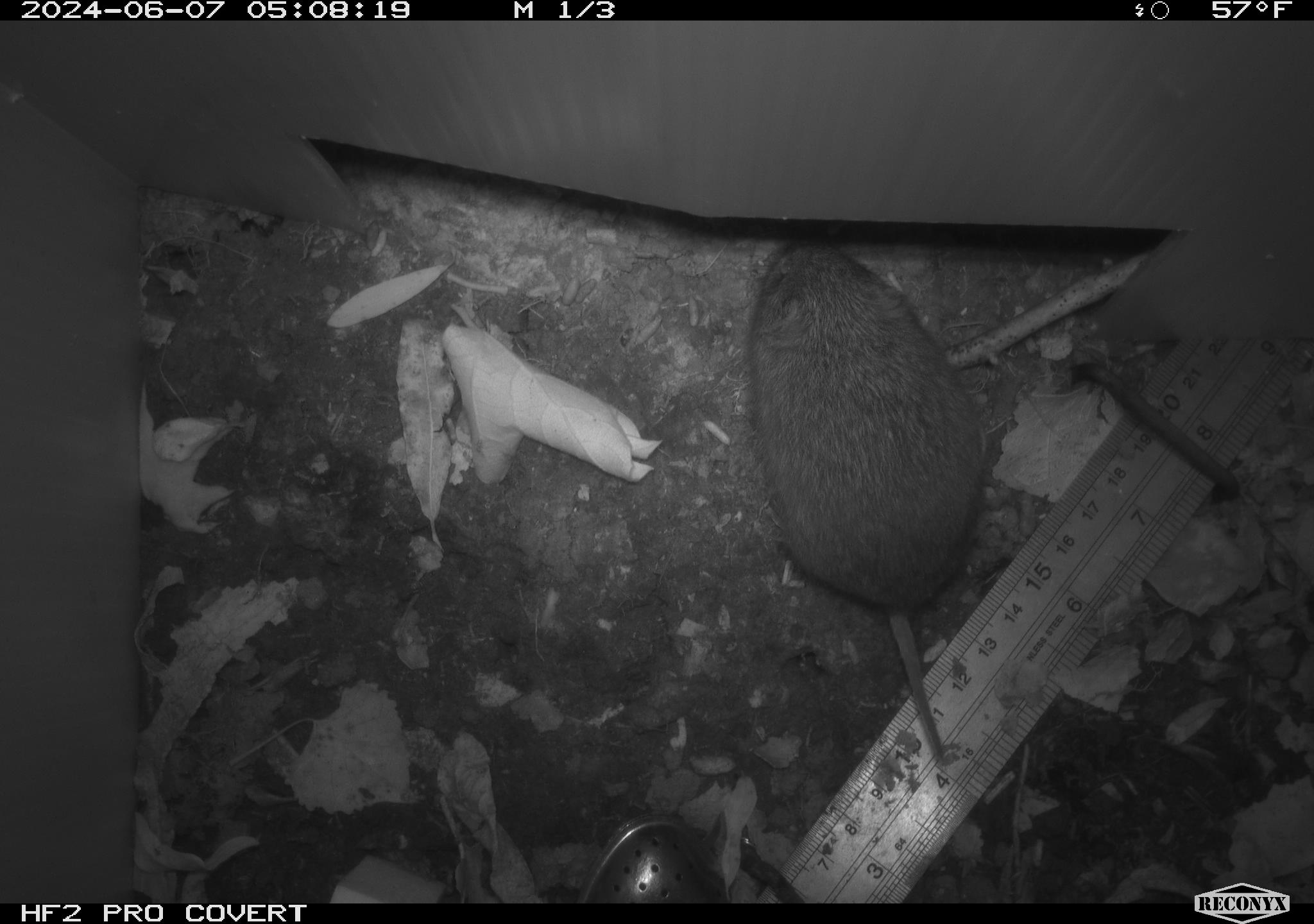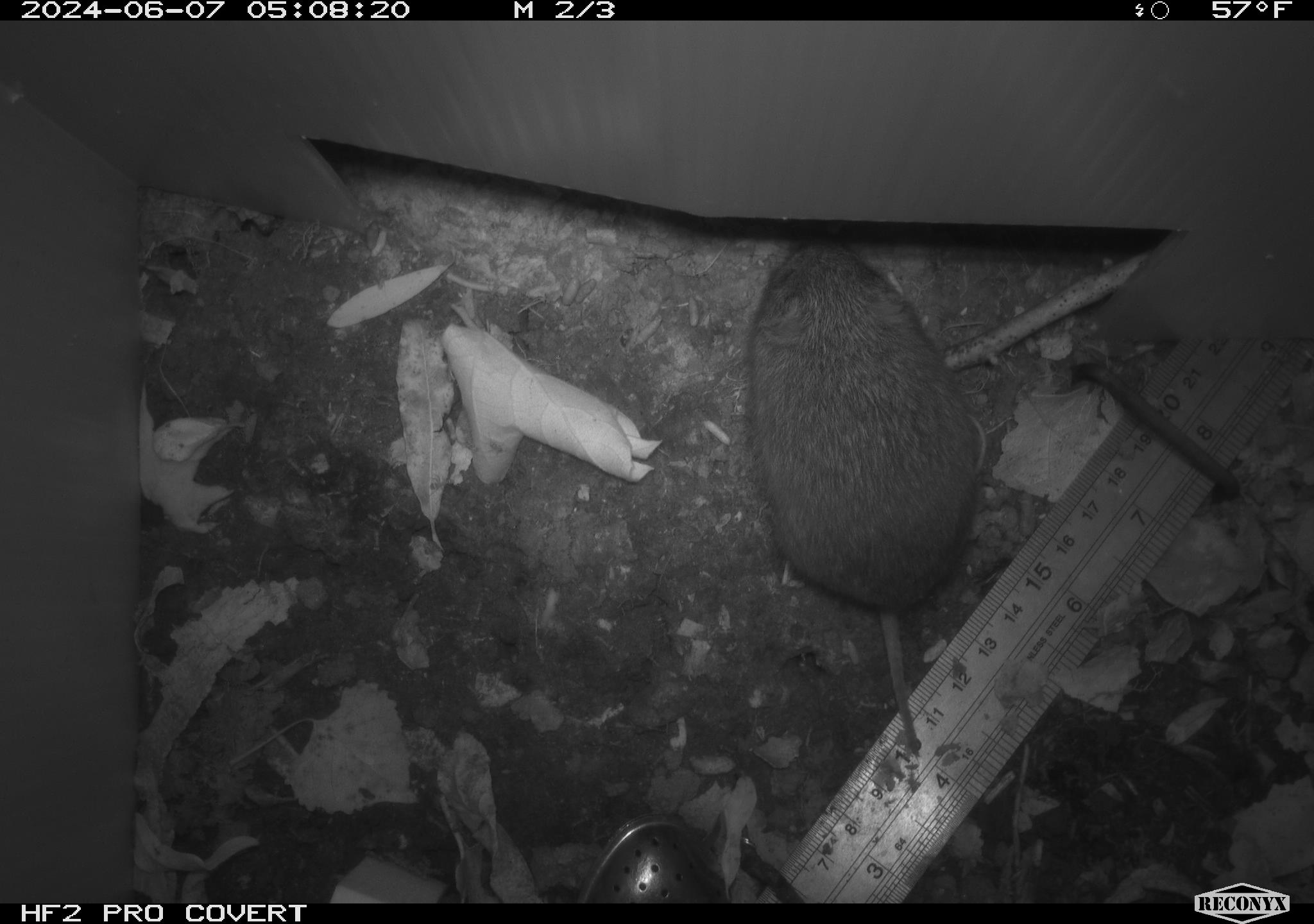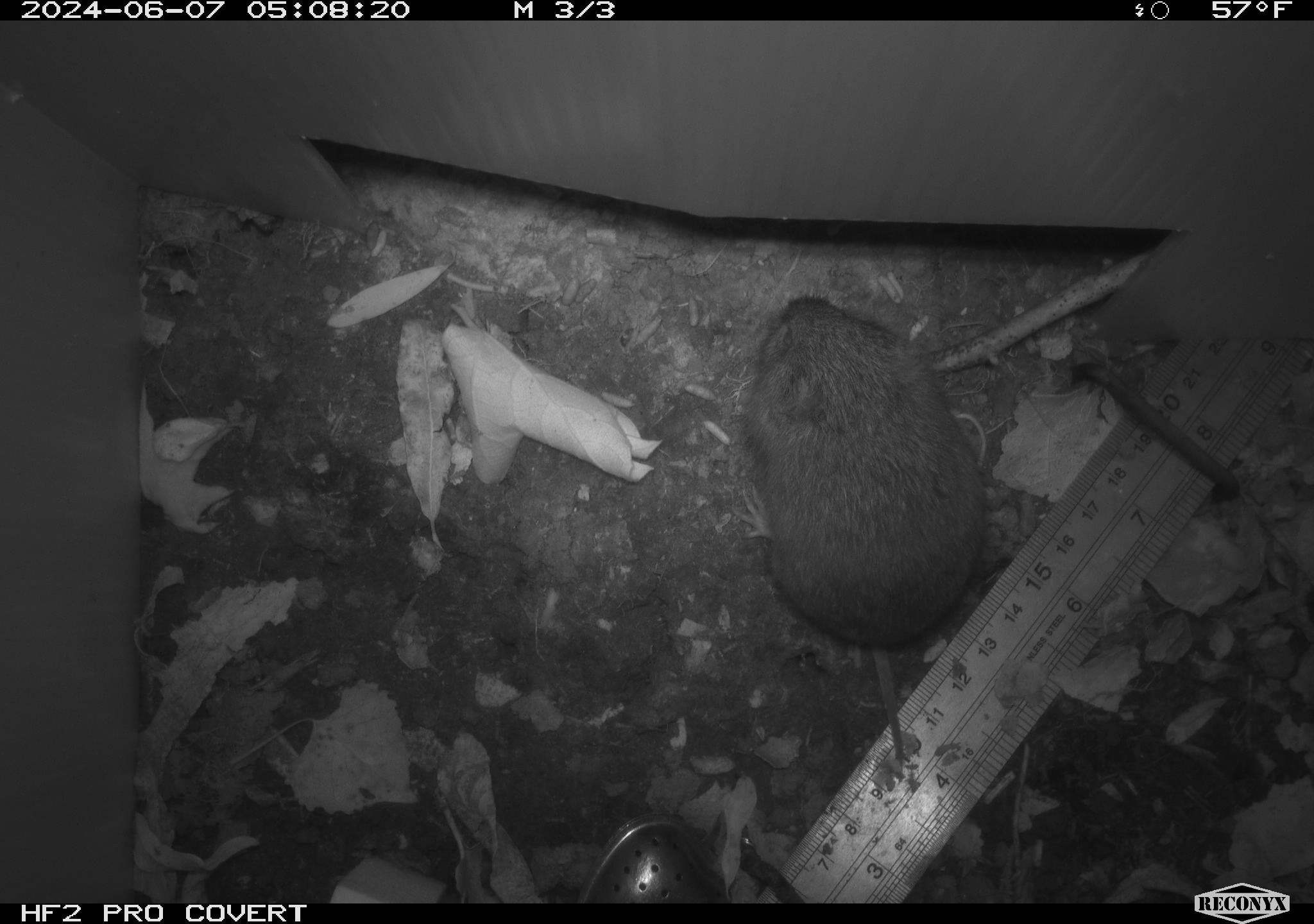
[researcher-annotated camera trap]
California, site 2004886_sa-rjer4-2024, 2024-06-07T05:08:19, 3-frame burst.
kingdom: Animalia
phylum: Chordata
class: Mammalia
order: Rodentia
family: Cricetidae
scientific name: Arvicolinae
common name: voles, lemmings, and muskrats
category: arvicolinae subfamily